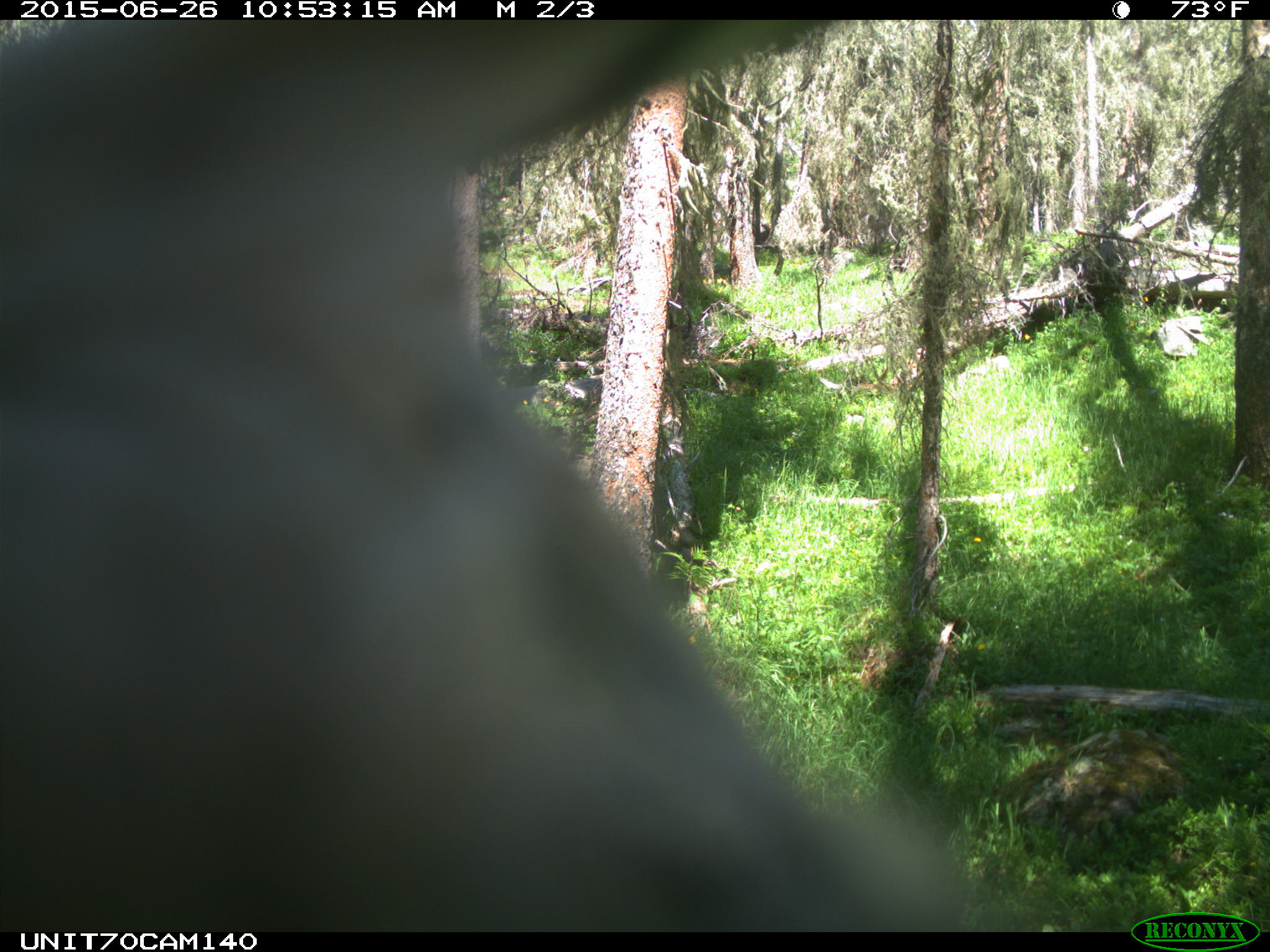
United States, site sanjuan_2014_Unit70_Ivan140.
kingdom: Animalia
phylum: Chordata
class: Aves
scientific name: Aves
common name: birds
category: unidentified bird